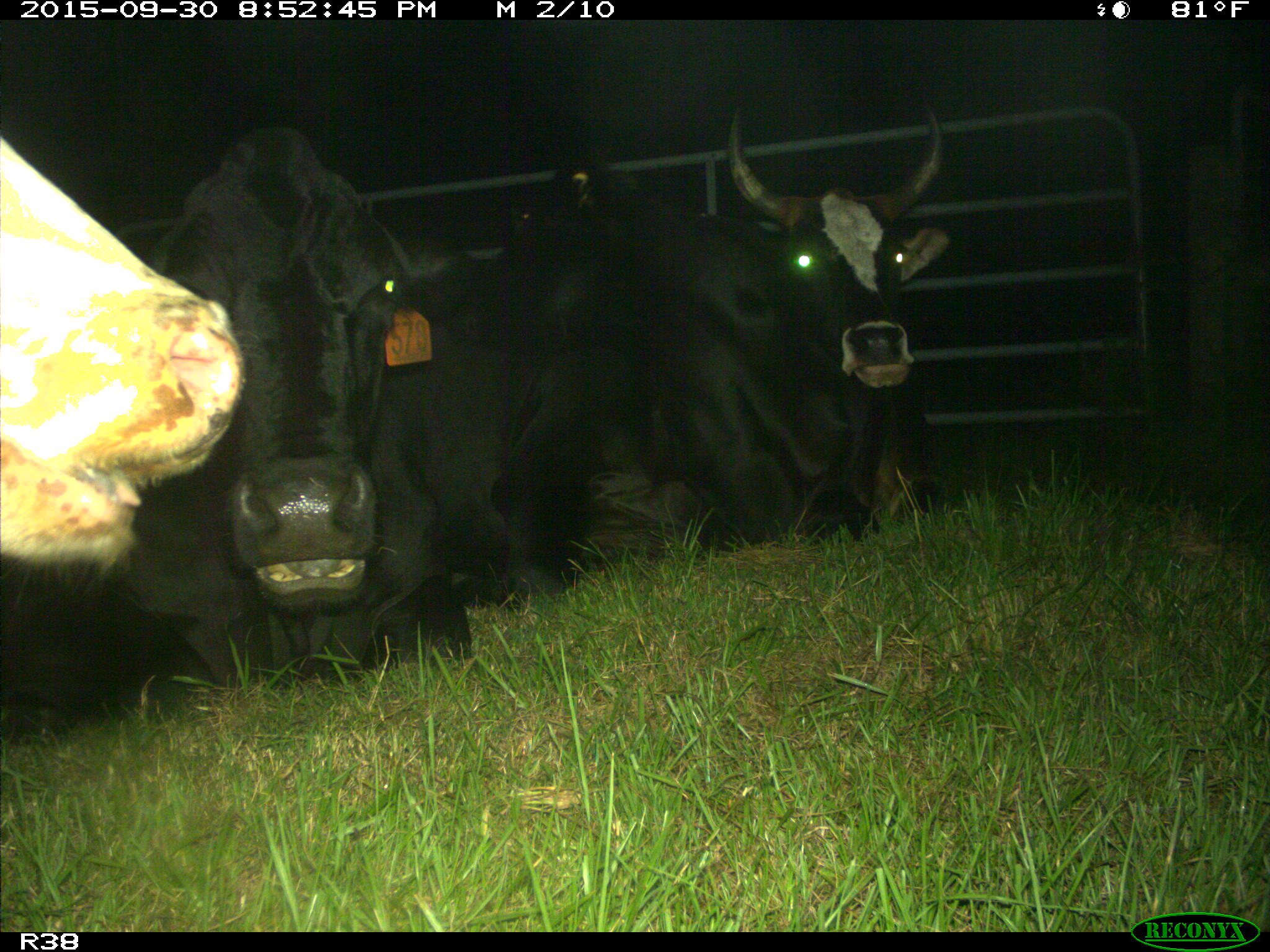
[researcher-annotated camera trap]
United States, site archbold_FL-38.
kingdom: Animalia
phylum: Chordata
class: Mammalia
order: Artiodactyla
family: Bovidae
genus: Bos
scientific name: Bos taurus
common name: domestic cow